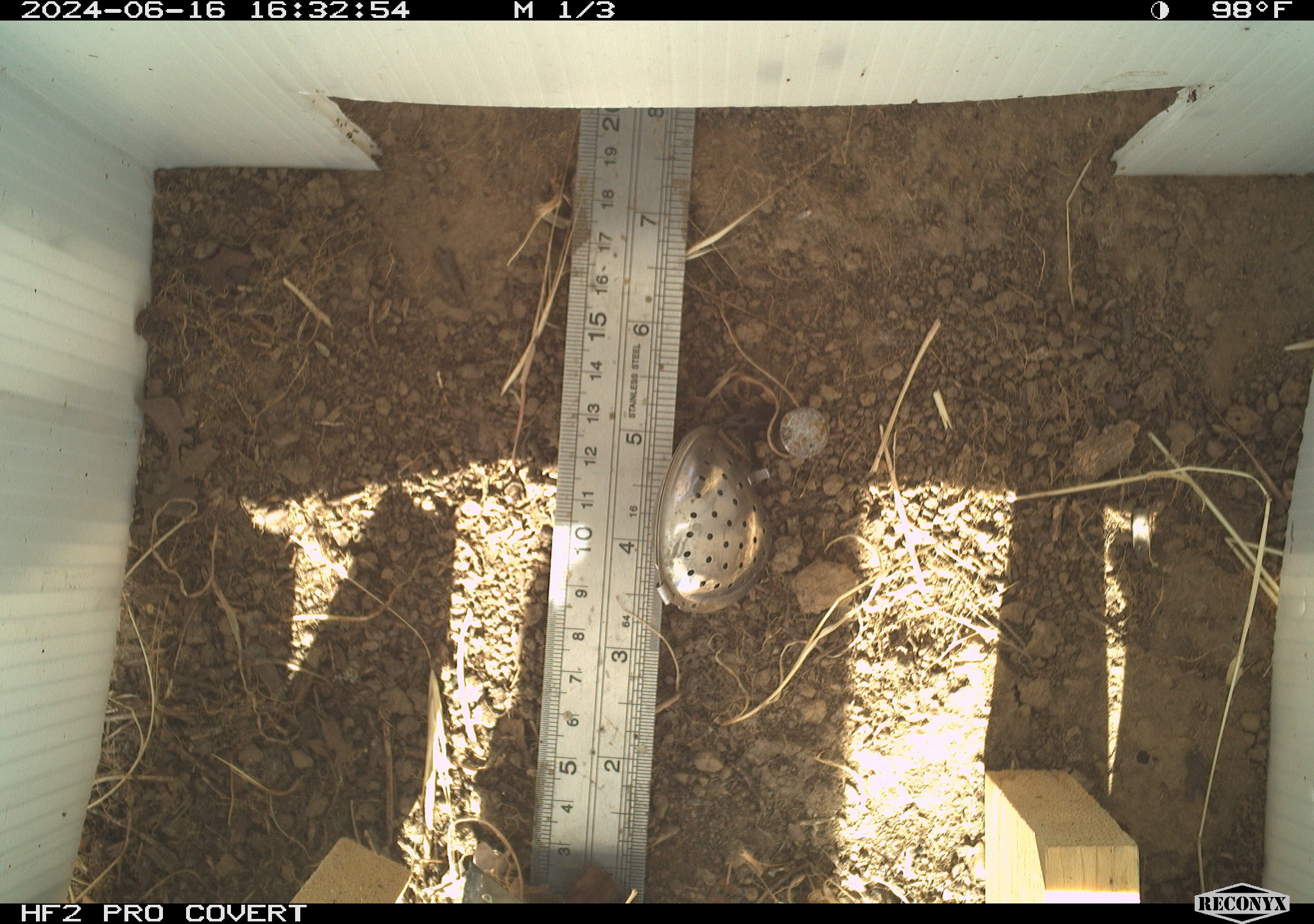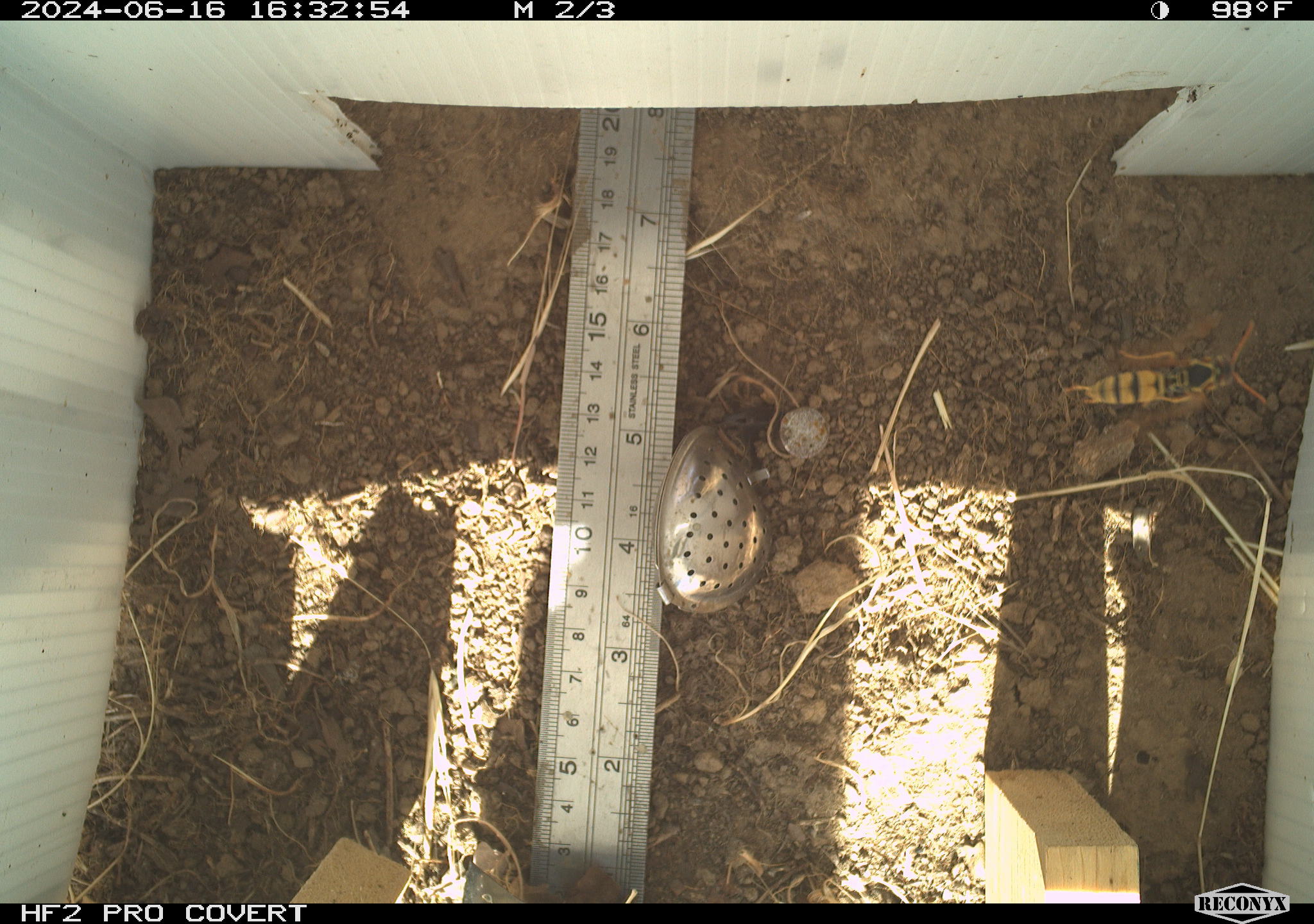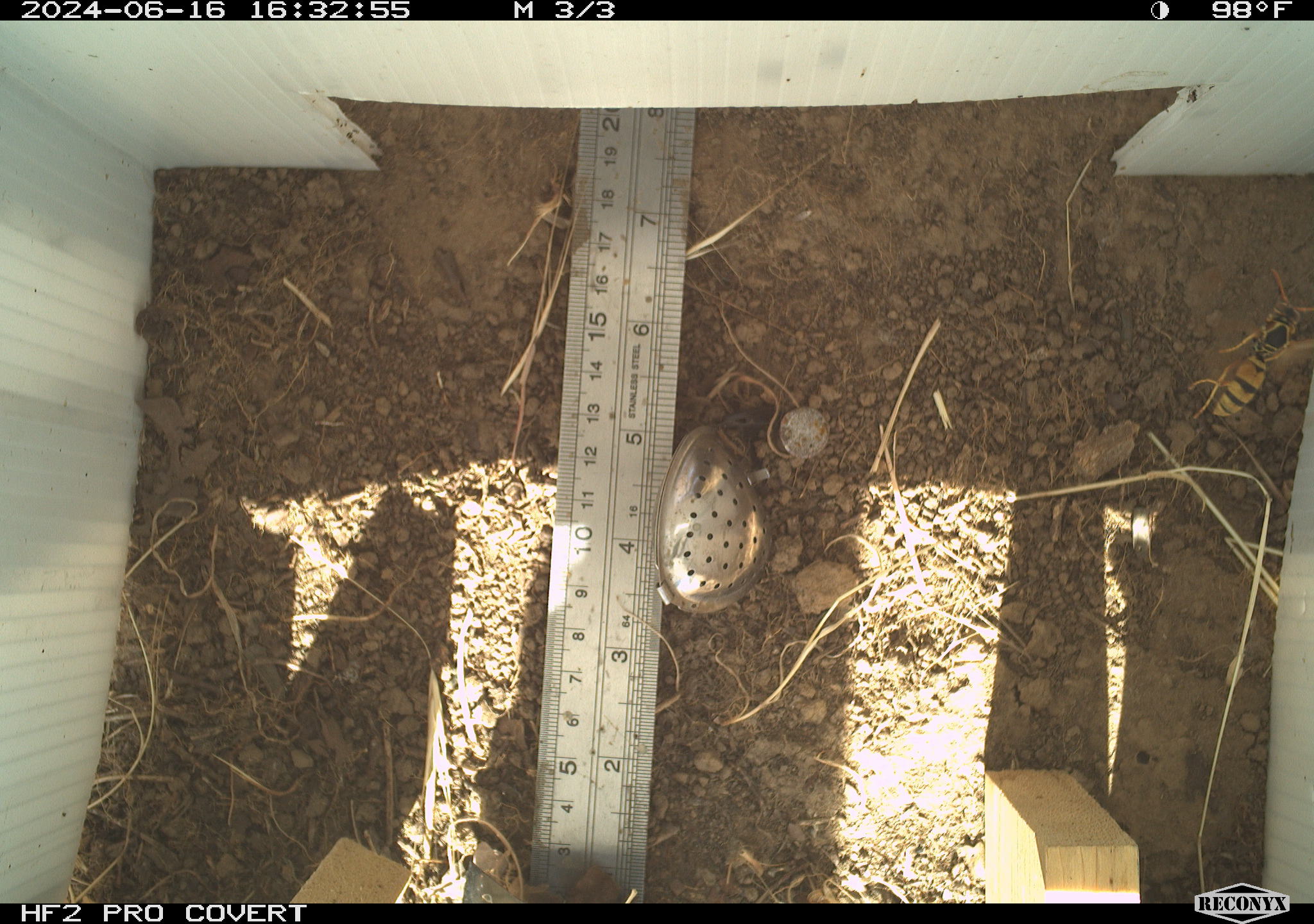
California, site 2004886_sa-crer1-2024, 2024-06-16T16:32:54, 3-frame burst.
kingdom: Animalia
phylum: Arthropoda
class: Insecta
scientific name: Insecta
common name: insect